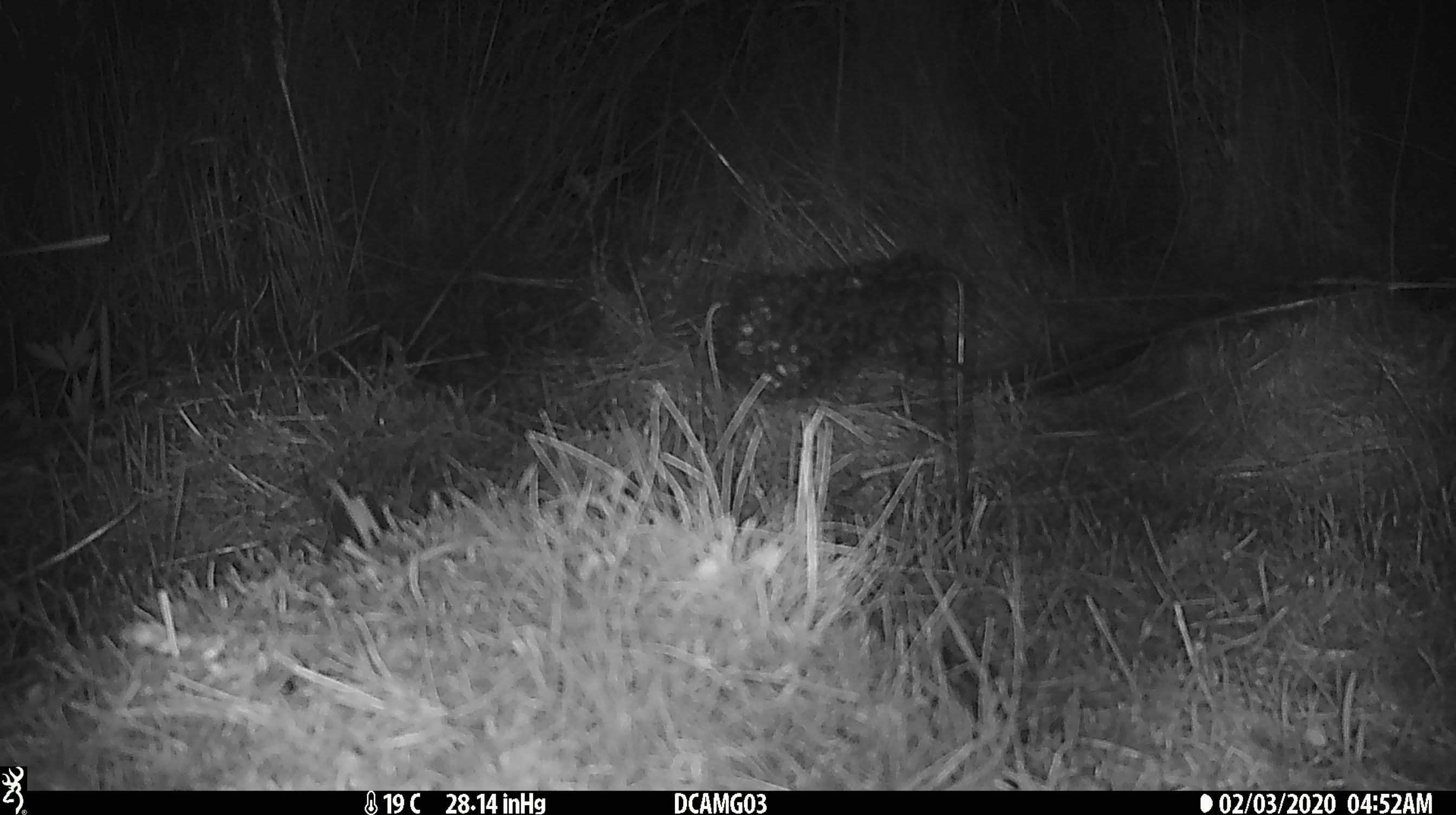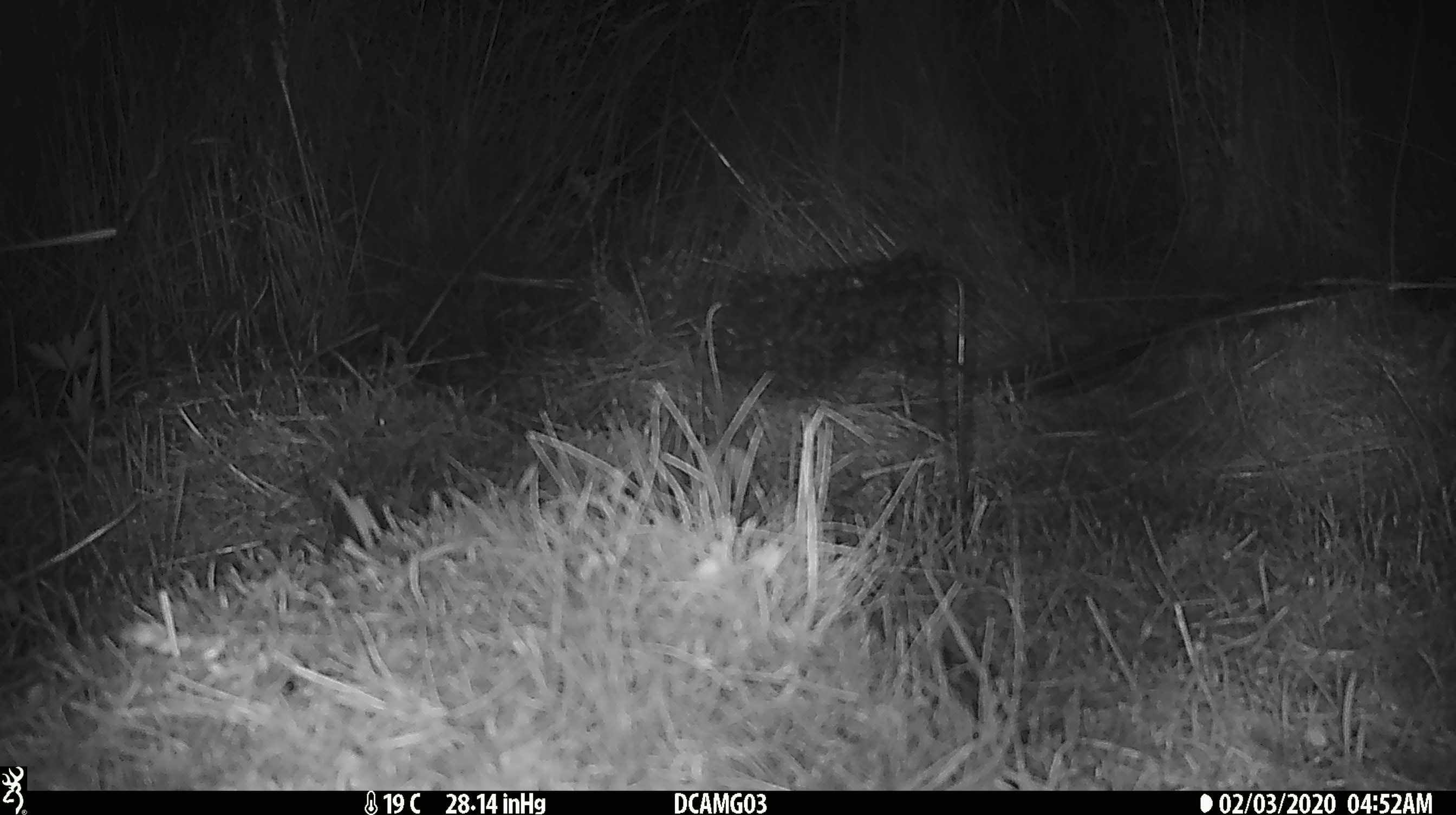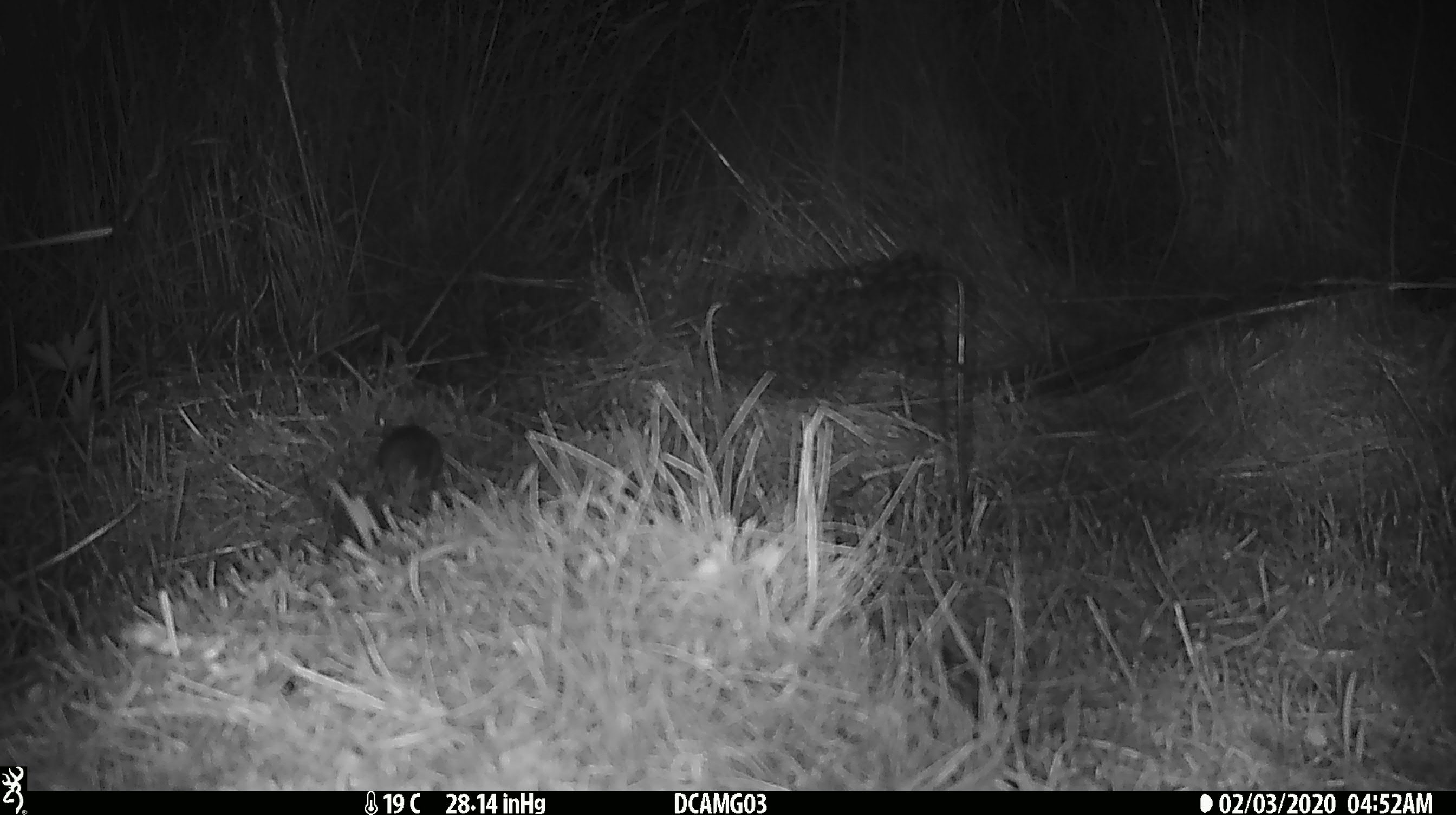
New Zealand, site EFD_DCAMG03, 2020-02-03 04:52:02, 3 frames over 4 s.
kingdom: Animalia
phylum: Chordata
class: Mammalia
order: Rodentia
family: Muridae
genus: Mus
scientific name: Mus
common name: mouse